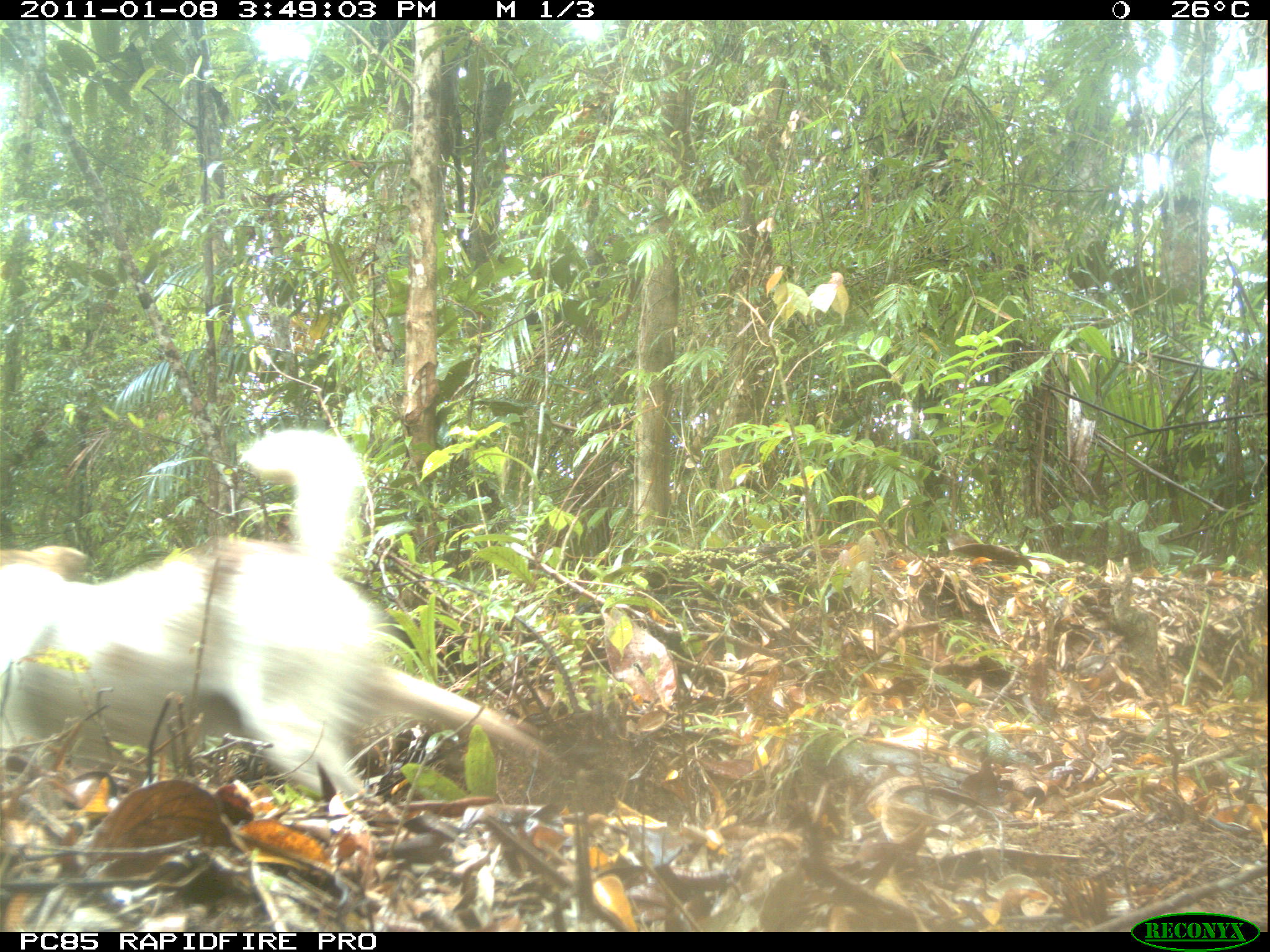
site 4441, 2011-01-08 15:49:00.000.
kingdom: Animalia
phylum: Chordata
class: Mammalia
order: Carnivora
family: Canidae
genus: Canis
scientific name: Canis familiaris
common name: domestic dog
Canis familiaris (domestic dog), count 1.